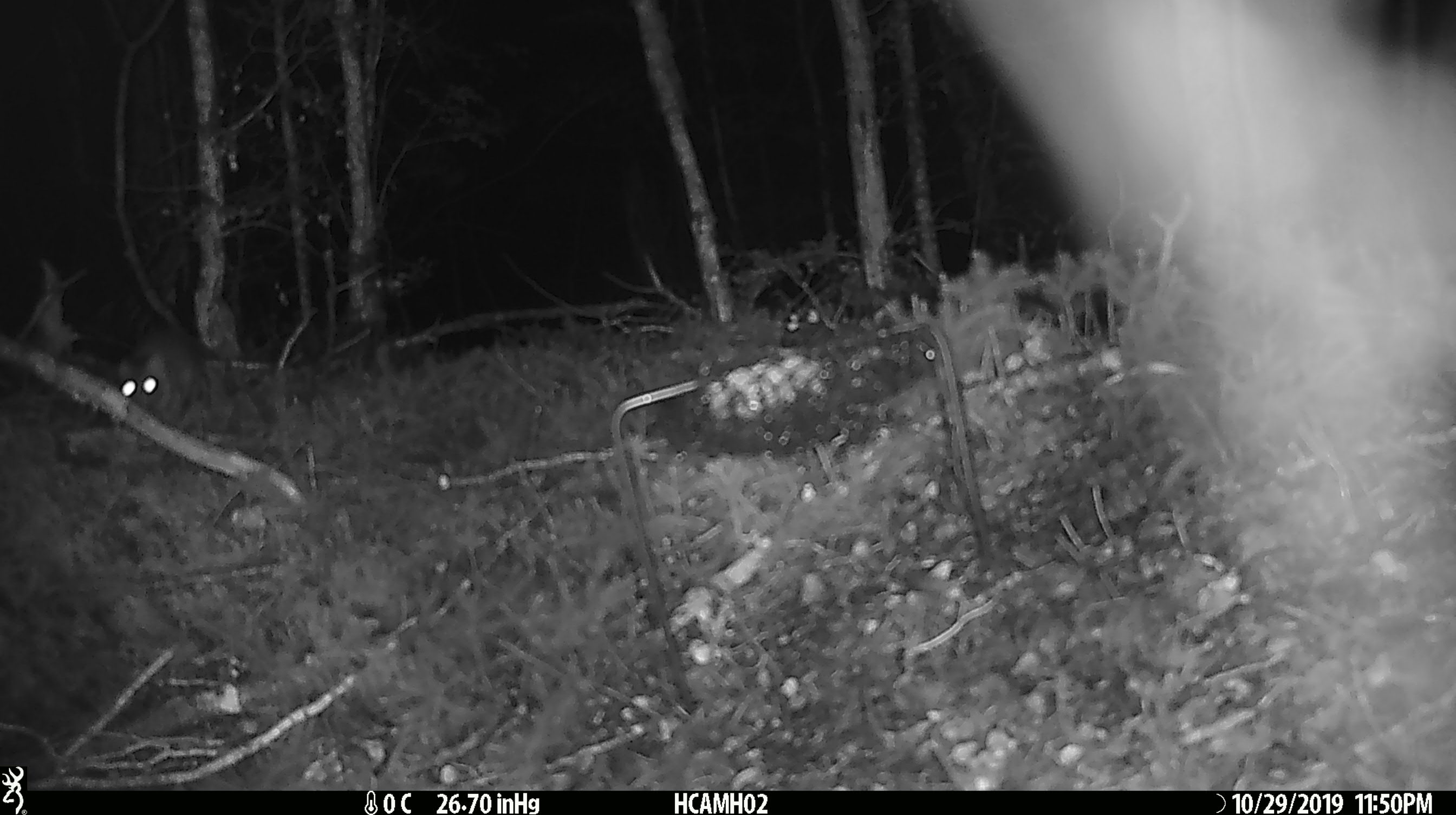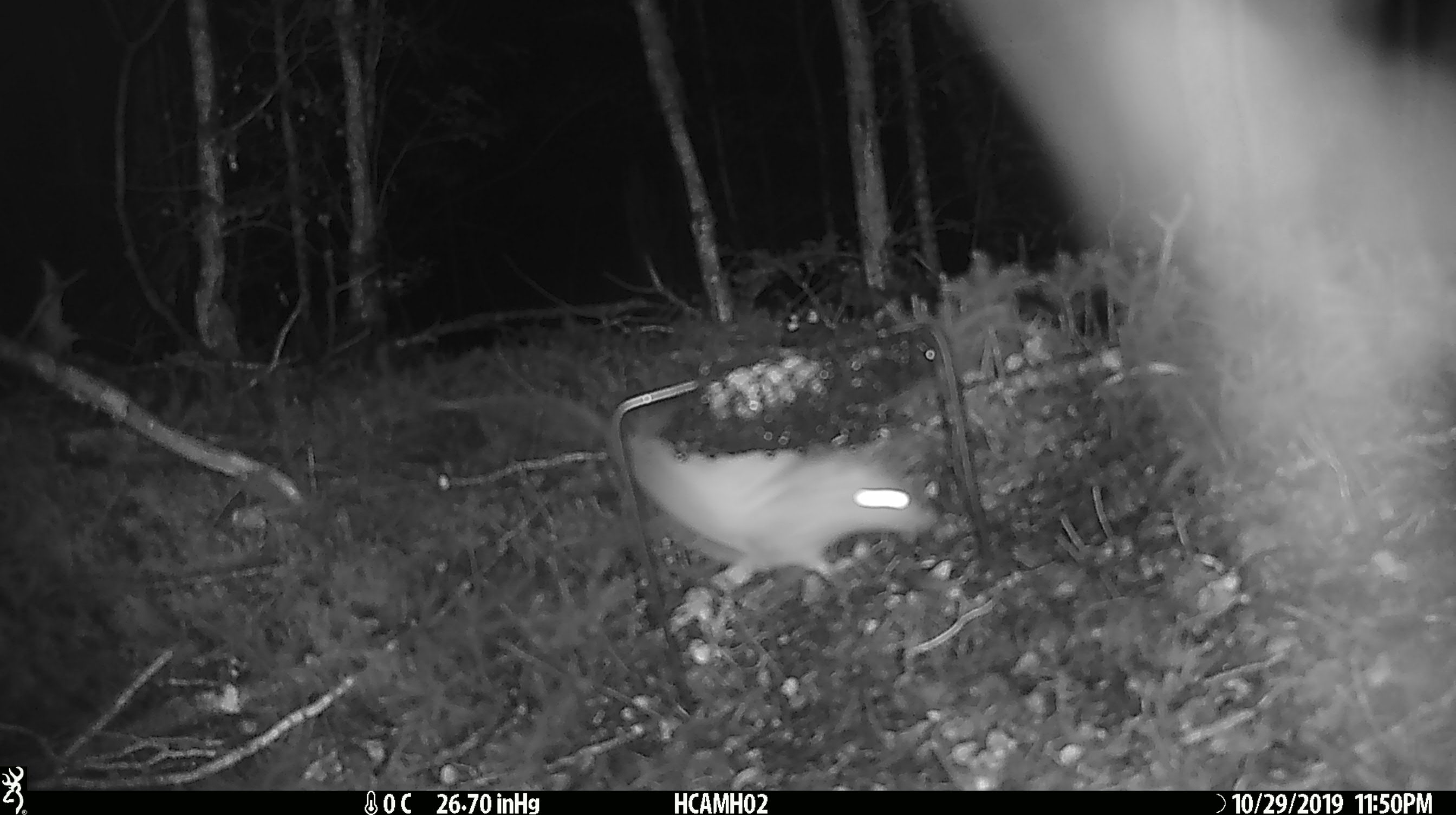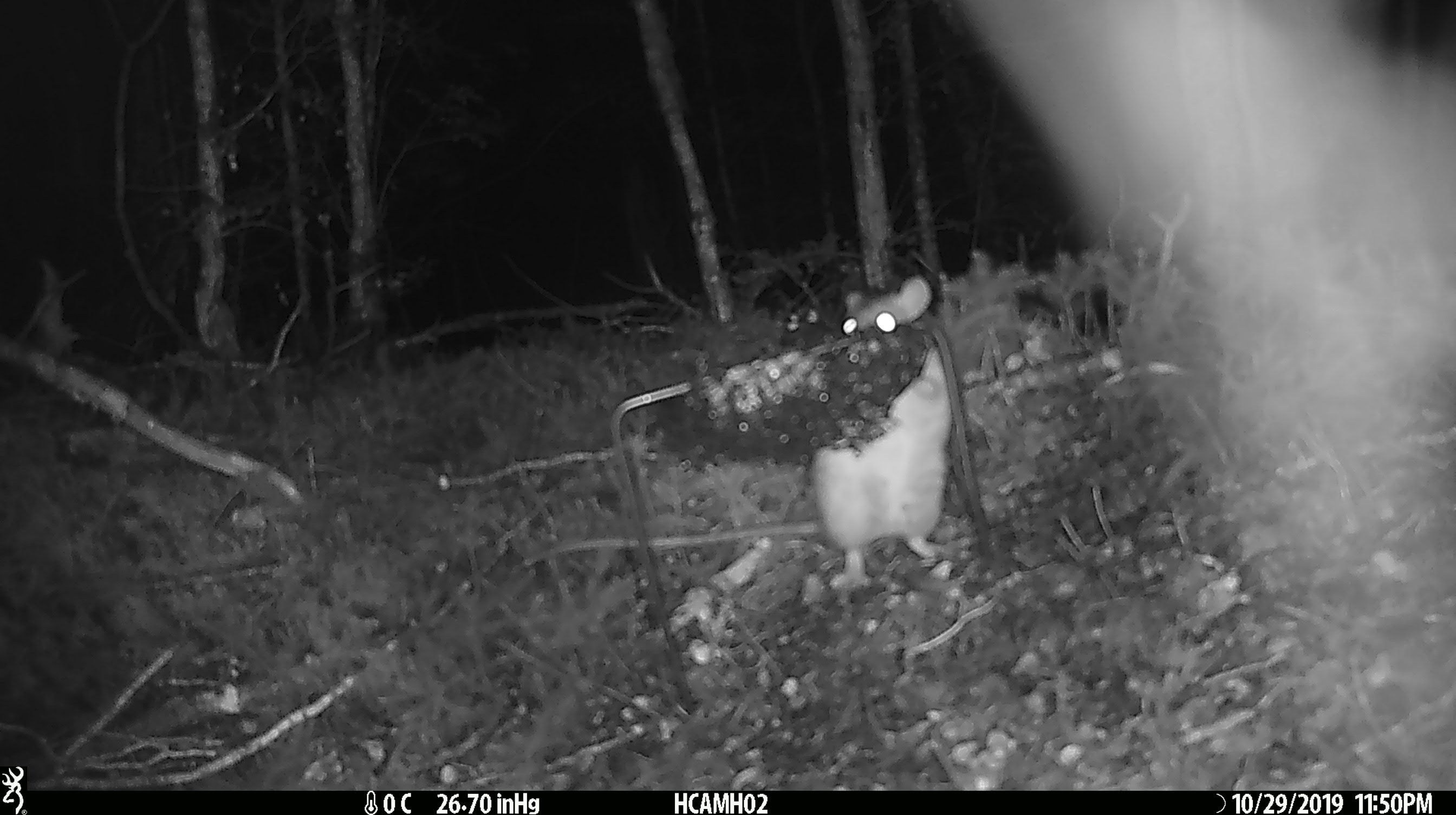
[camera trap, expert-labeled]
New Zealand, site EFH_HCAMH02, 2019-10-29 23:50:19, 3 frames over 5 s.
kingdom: Animalia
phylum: Chordata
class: Mammalia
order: Rodentia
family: Muridae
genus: Rattus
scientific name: Rattus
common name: rat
Rat (Rattus).